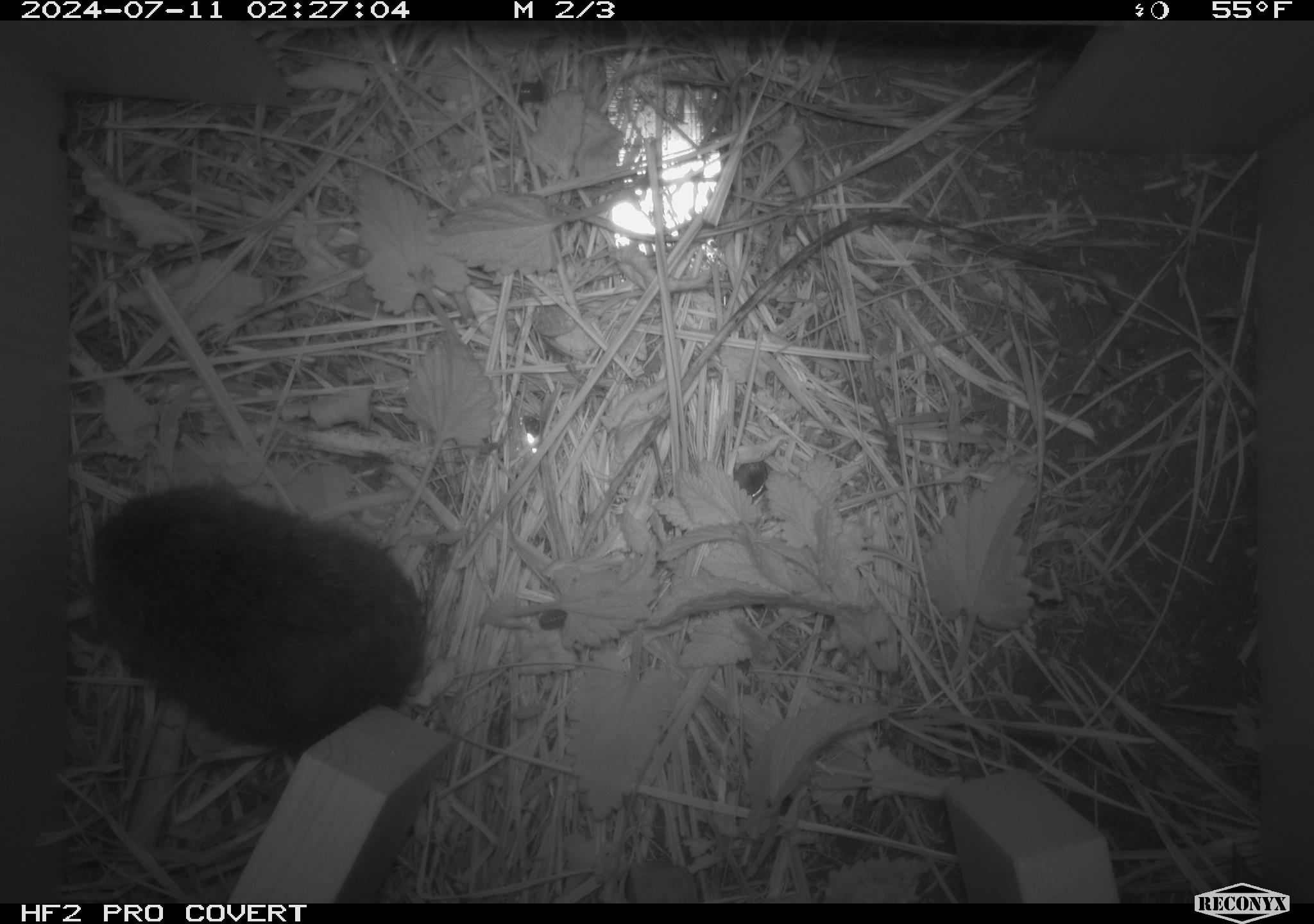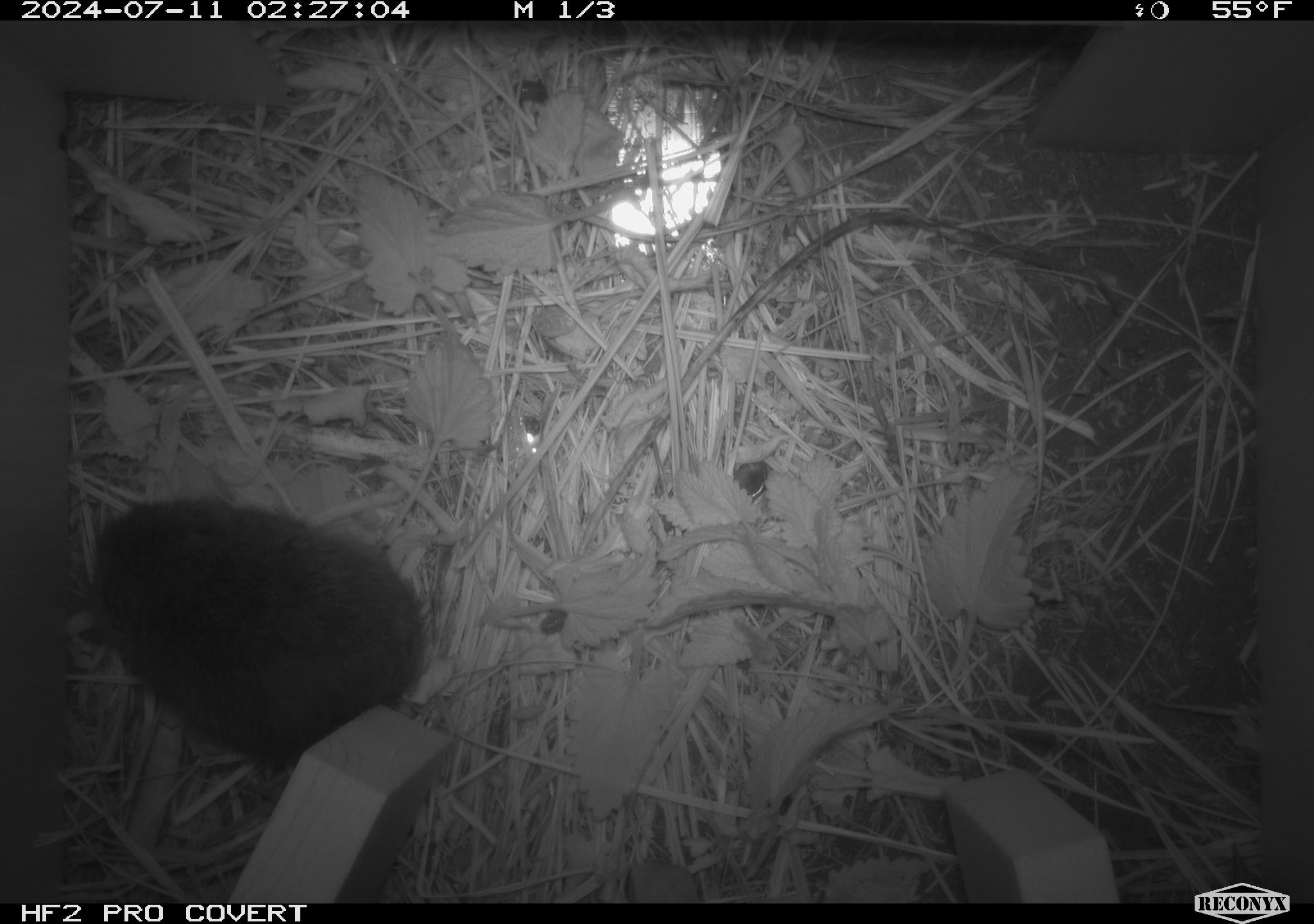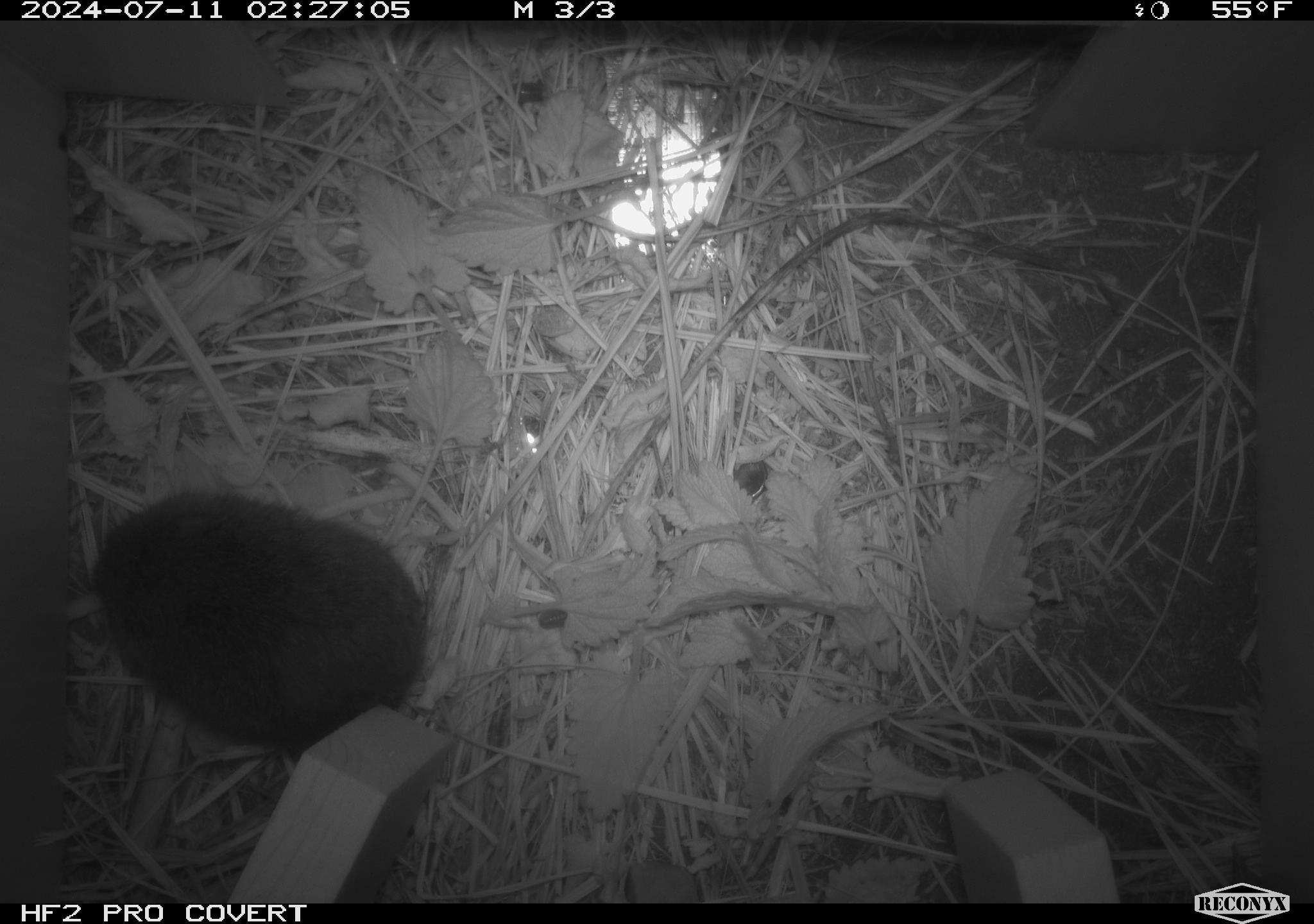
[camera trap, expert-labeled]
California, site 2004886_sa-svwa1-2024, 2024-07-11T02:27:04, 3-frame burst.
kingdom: Animalia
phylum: Chordata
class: Mammalia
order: Rodentia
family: Cricetidae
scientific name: Arvicolinae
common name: voles, lemmings, and muskrats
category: arvicolinae subfamily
Arvicolinae subfamily (voles, lemmings, and muskrats) (Arvicolinae).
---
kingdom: Animalia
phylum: Arthropoda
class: Malacostraca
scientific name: Malacostraca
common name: amphipods, crabs, isopods, krill, lobsters and shrimps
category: malacostracan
Malacostracan (amphipods, crabs, isopods, krill, lobsters and shrimps) (Malacostraca).